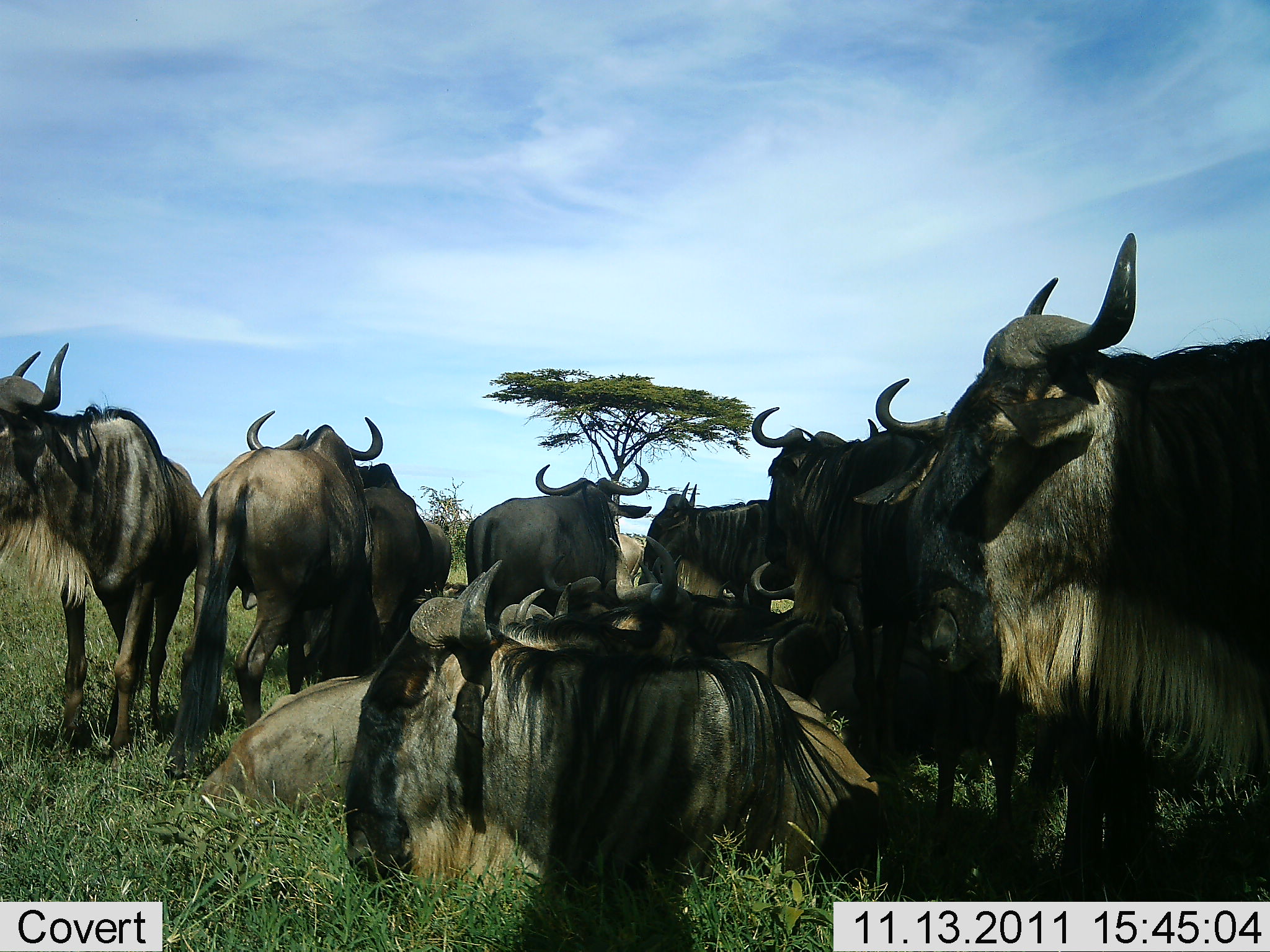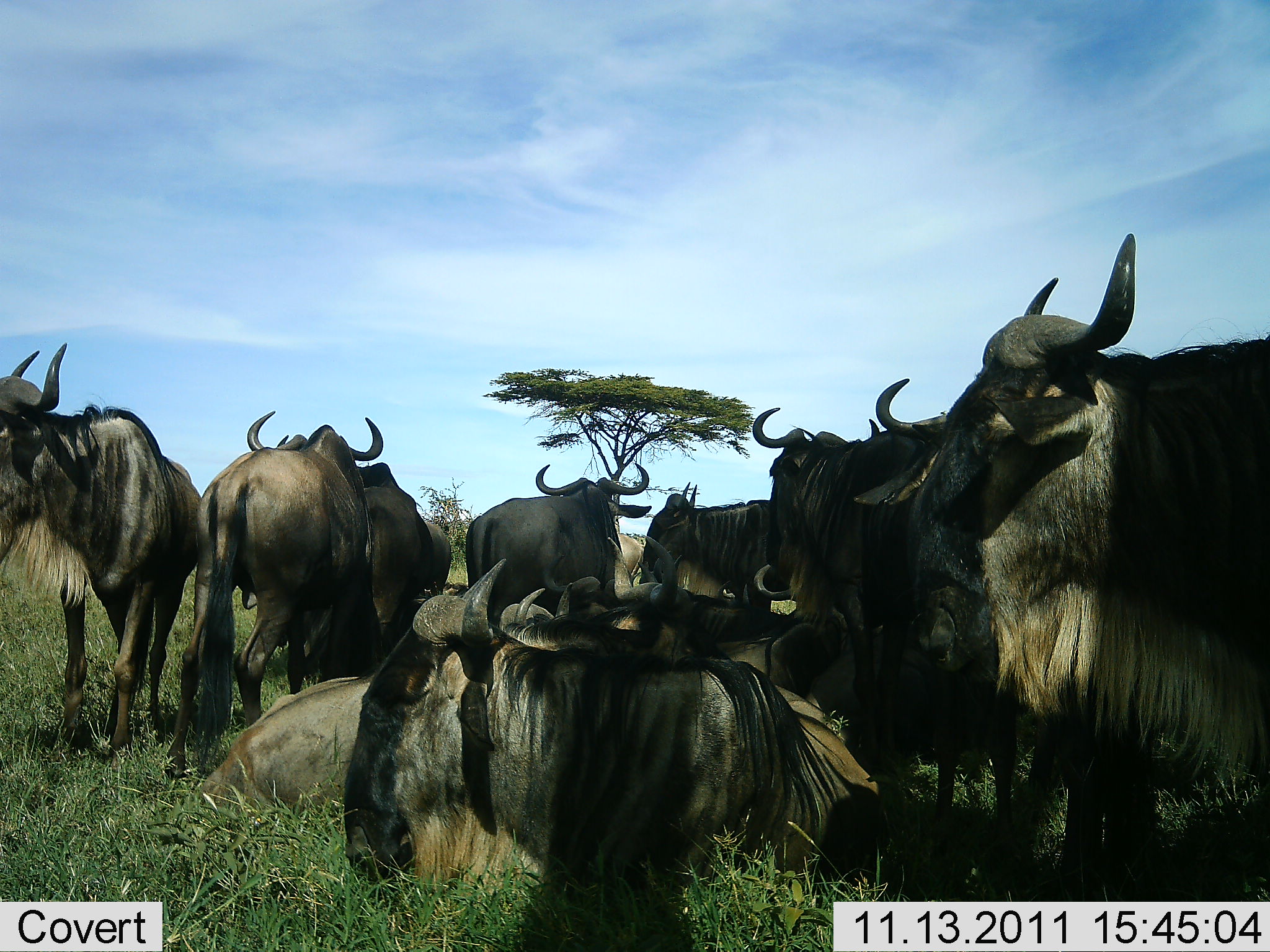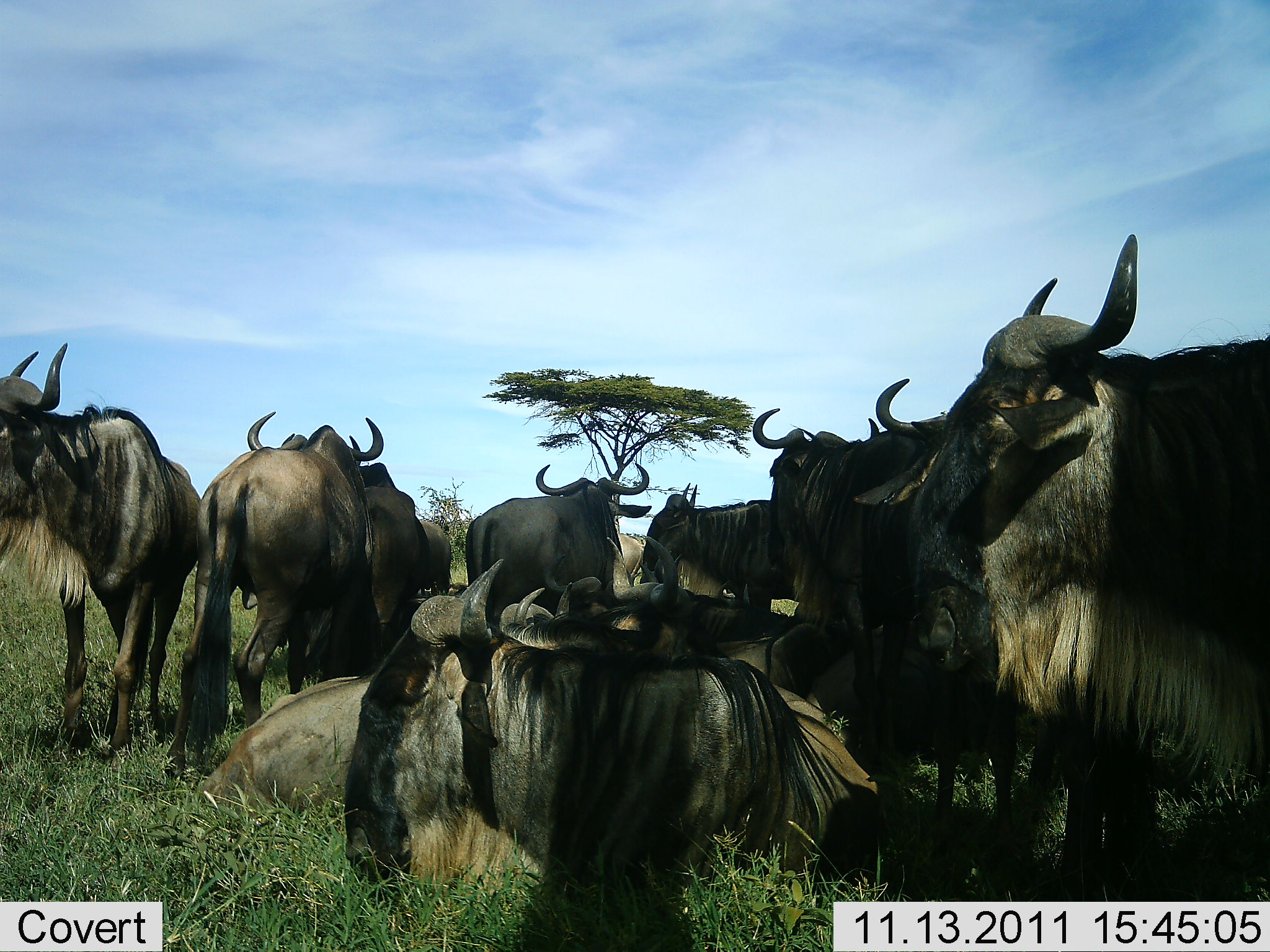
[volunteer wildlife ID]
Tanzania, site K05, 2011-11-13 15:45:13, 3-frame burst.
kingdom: Animalia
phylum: Chordata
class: Mammalia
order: Artiodactyla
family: Bovidae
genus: Connochaetes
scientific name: Connochaetes taurinus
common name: blue wildebeest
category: wildebeest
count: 11-50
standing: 69%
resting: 94%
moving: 0%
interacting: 6%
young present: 0%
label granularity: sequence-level